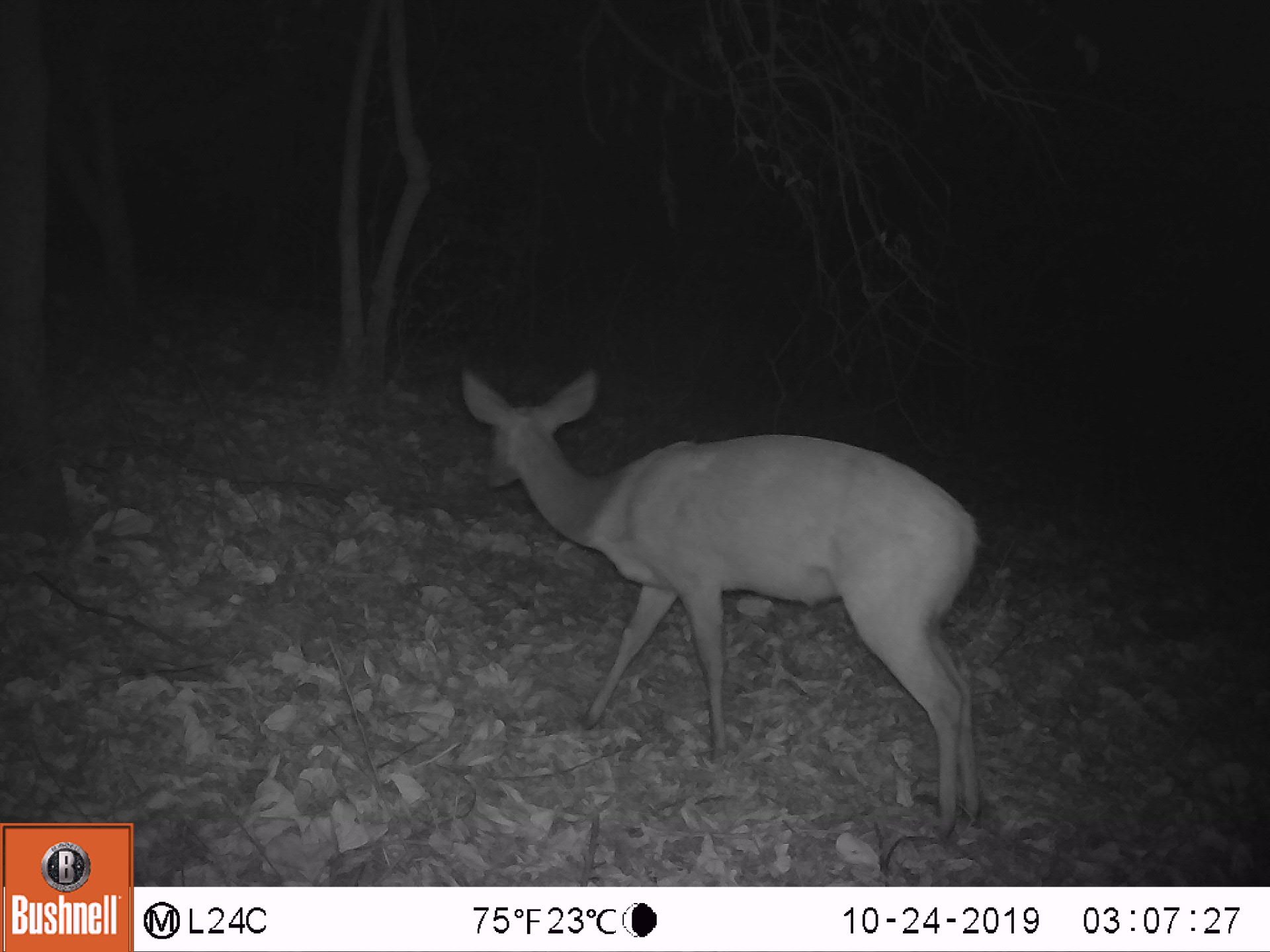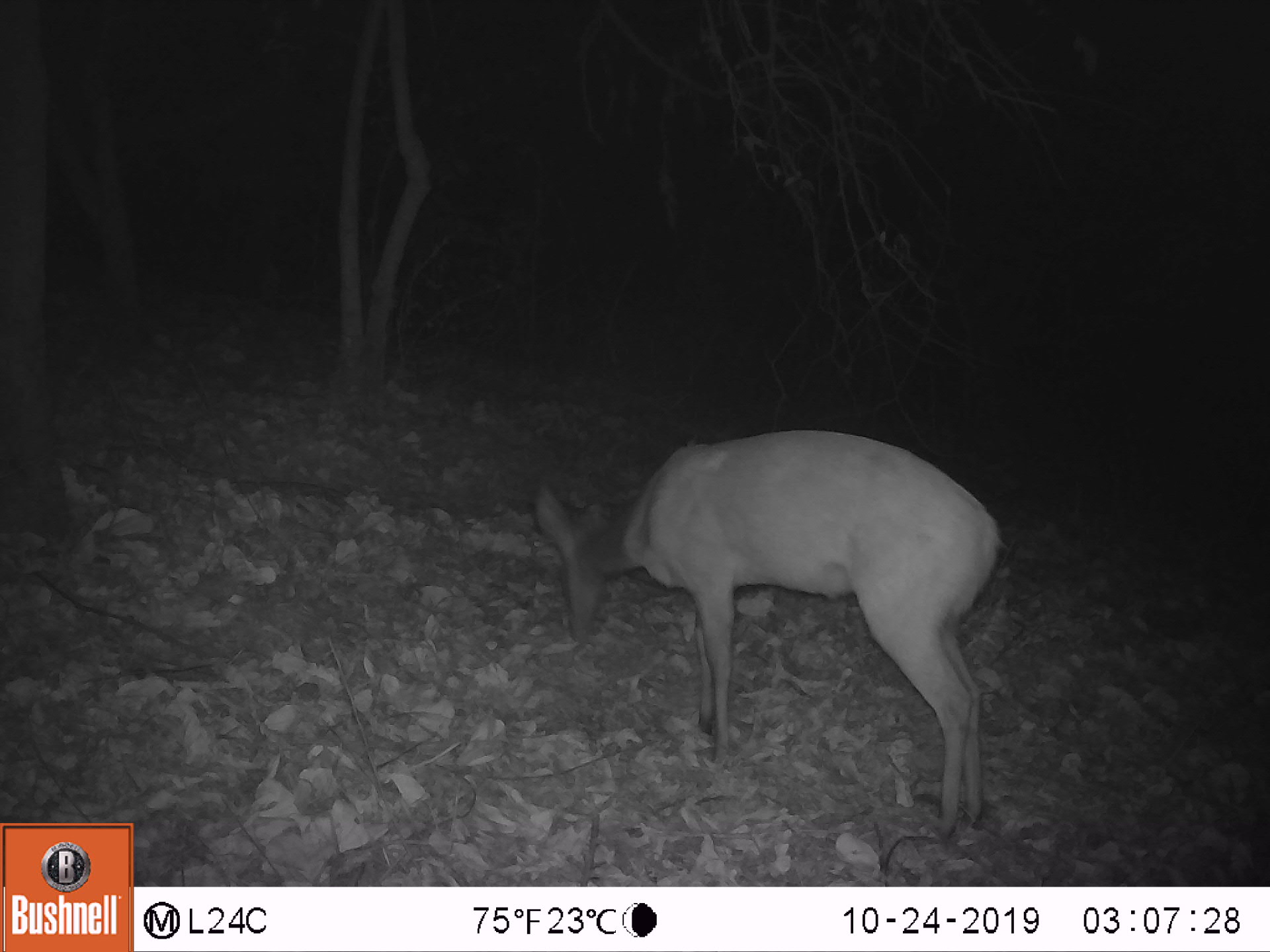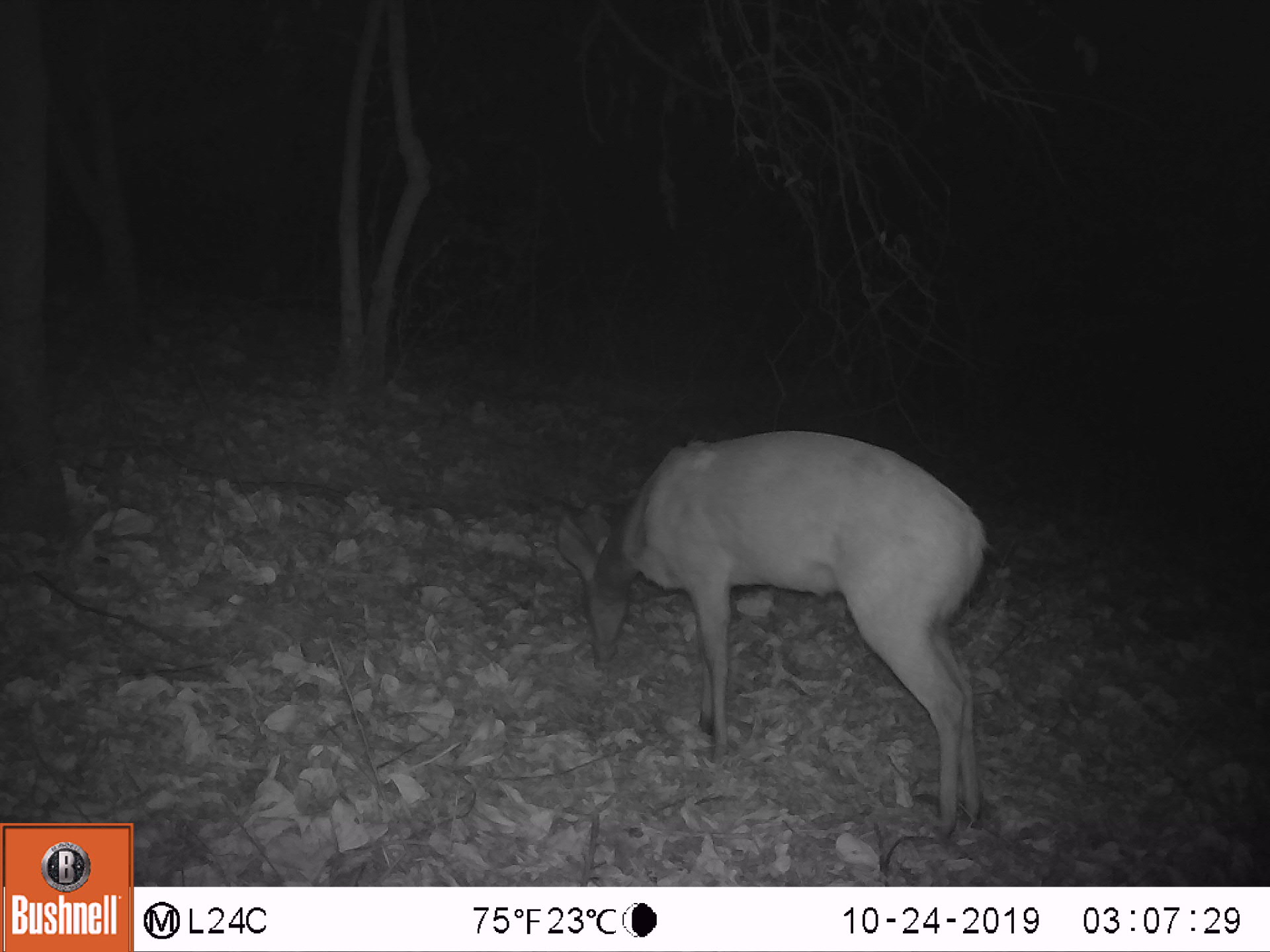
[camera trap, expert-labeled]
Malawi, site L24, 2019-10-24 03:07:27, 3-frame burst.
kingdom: Animalia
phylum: Chordata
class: Mammalia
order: Artiodactyla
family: Bovidae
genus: Tragelaphus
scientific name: Tragelaphus sylvaticus sylvaticus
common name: cape bushbuck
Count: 1.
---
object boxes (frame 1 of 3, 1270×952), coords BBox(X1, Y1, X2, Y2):
cape bushbuck: BBox(456, 357, 993, 830)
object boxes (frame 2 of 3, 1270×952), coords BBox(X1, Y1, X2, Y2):
cape bushbuck: BBox(535, 420, 1004, 836)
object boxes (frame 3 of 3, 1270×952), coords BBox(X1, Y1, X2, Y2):
cape bushbuck: BBox(544, 431, 996, 839)